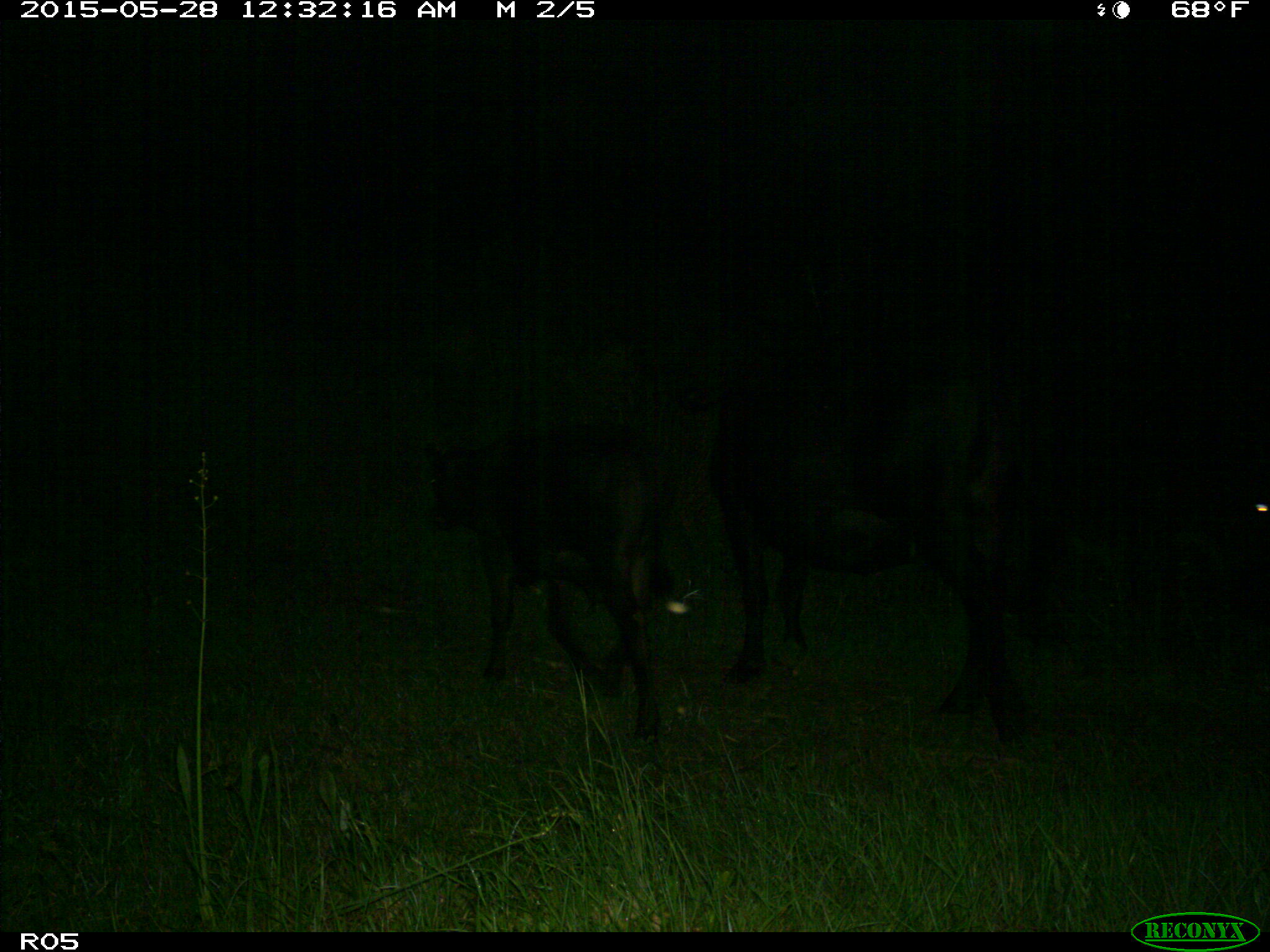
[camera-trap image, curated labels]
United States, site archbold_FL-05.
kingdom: Animalia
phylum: Chordata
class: Mammalia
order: Artiodactyla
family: Bovidae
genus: Bos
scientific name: Bos taurus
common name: domestic cow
Bos taurus (domestic cow).